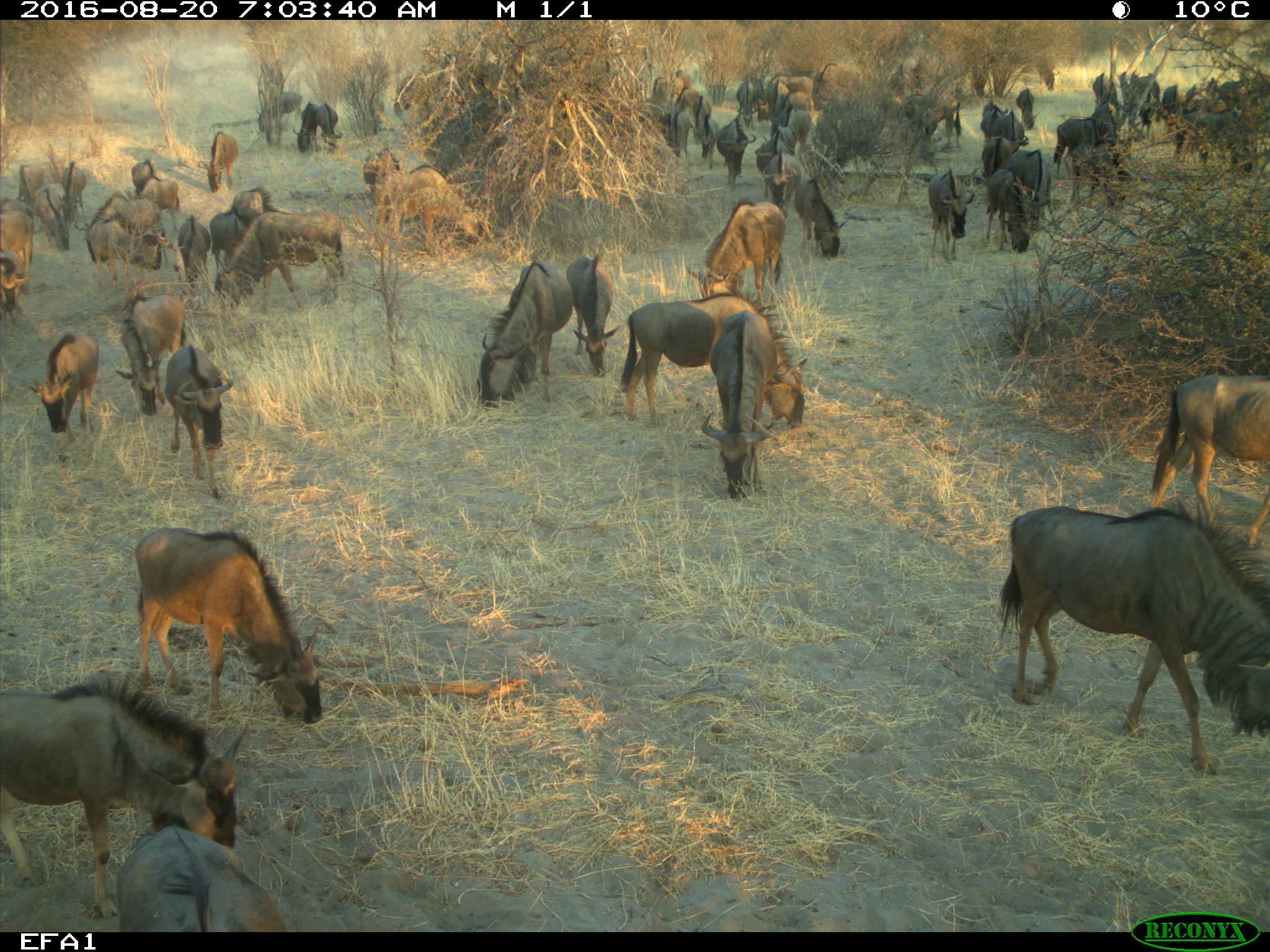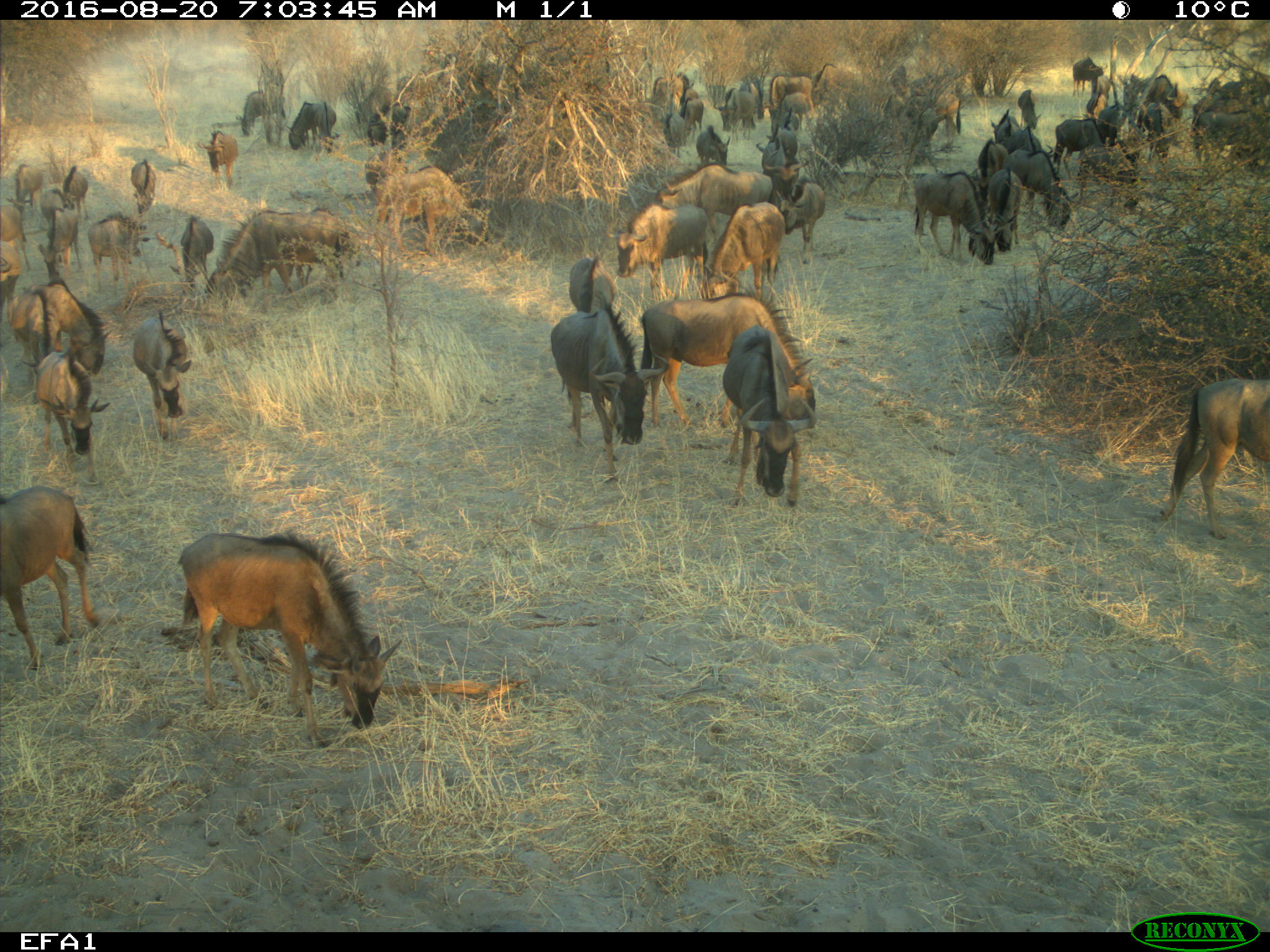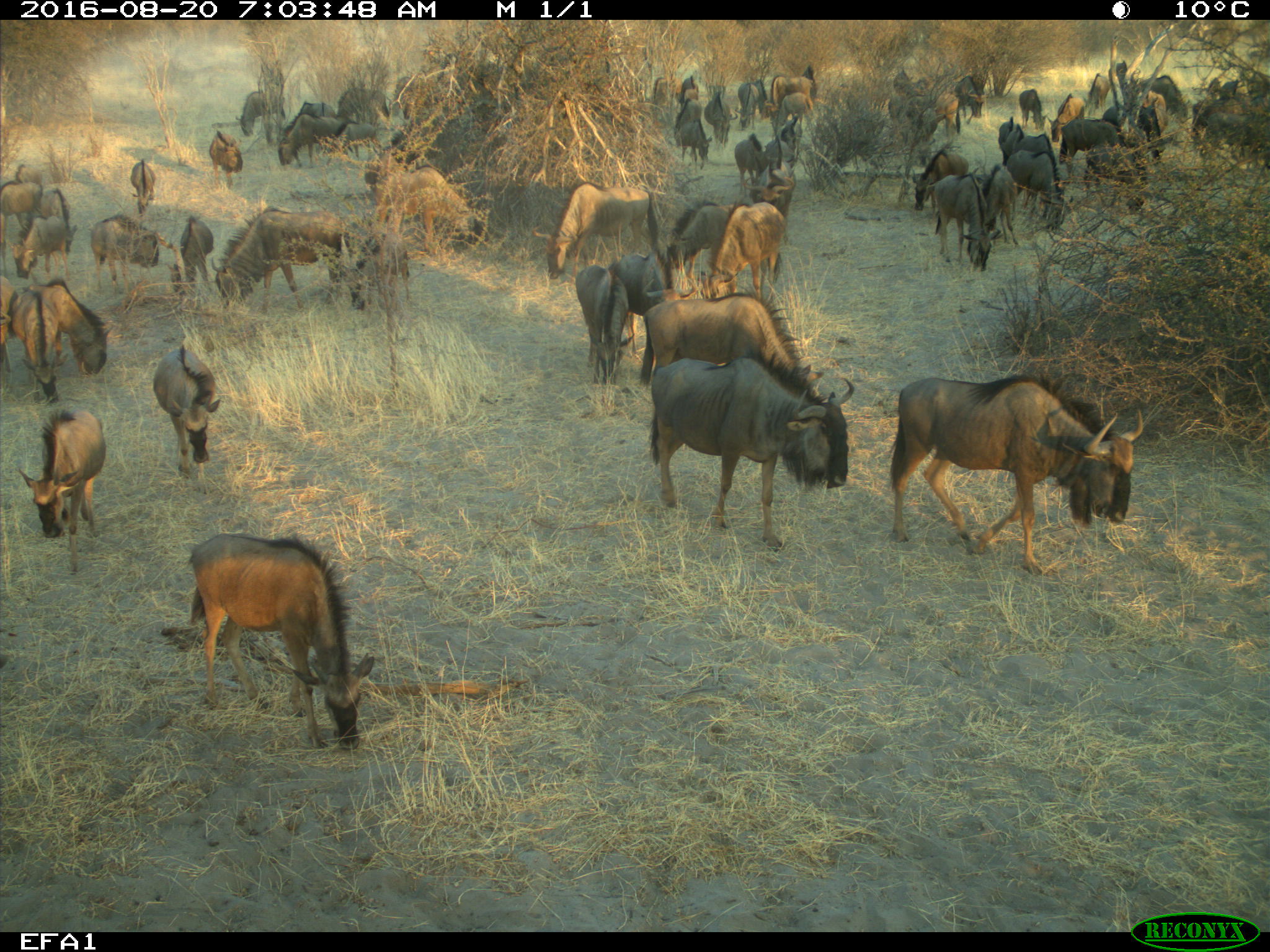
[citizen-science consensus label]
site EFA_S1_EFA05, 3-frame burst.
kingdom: Animalia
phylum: Chordata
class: Mammalia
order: Artiodactyla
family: Bovidae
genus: Connochaetes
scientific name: Connochaetes taurinus taurinus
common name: blue wildebeest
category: wildebeestblue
Wildebeestblue (blue wildebeest) (Connochaetes taurinus taurinus), count 51+. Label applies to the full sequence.